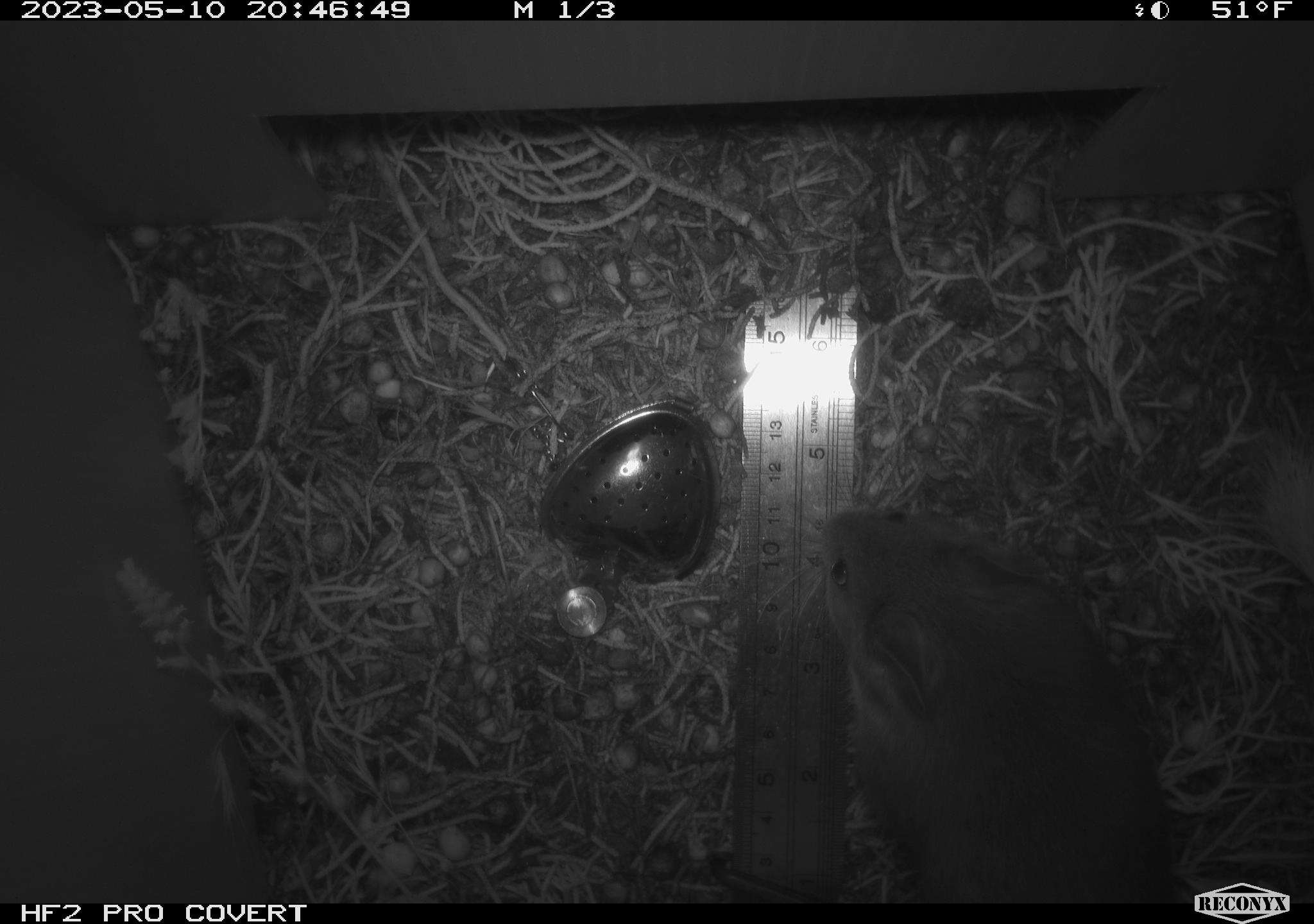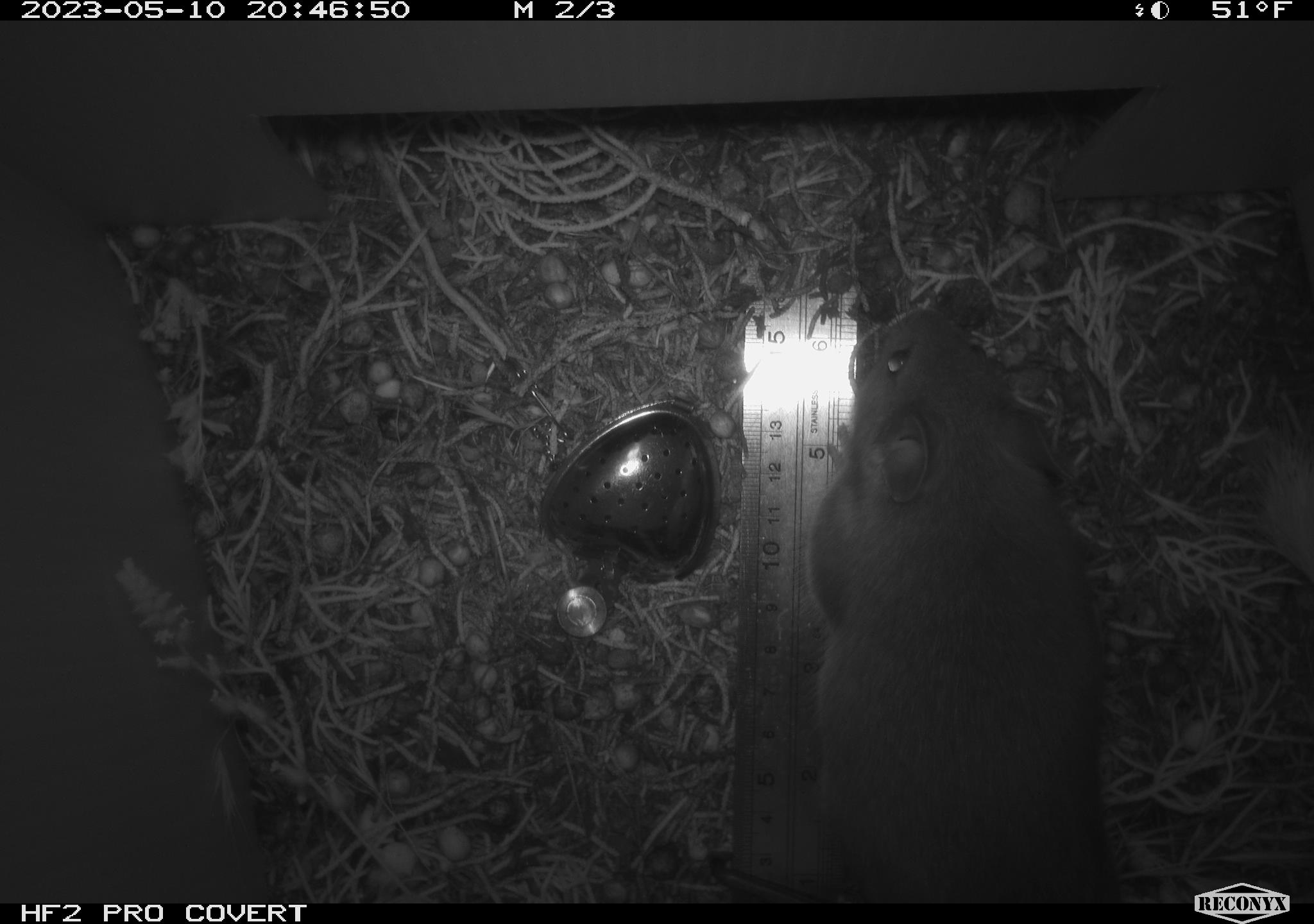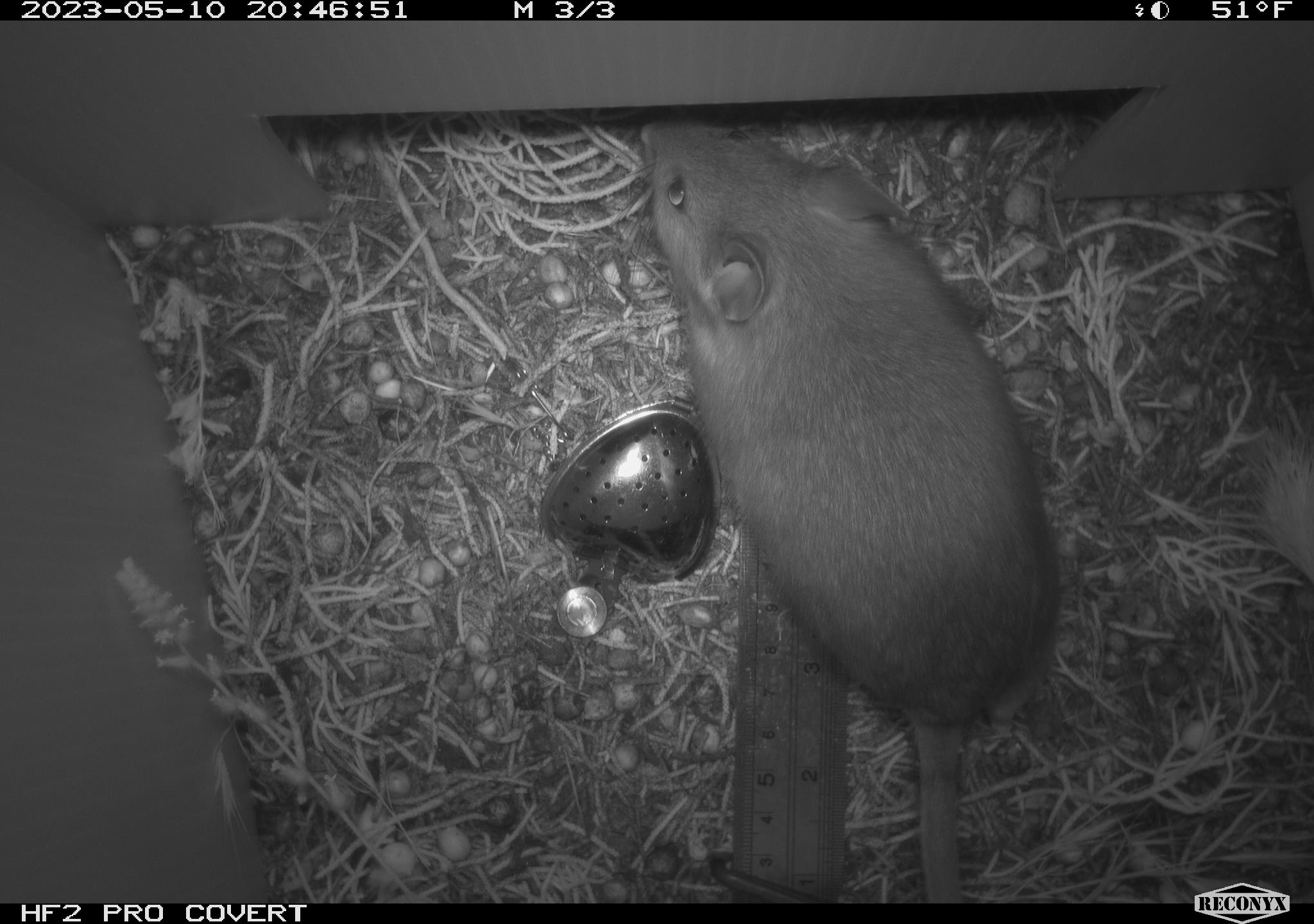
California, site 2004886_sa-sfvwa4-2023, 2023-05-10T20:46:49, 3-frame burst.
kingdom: Animalia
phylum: Chordata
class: Mammalia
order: Rodentia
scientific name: Rodentia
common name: mouse species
Mouse species (Rodentia).